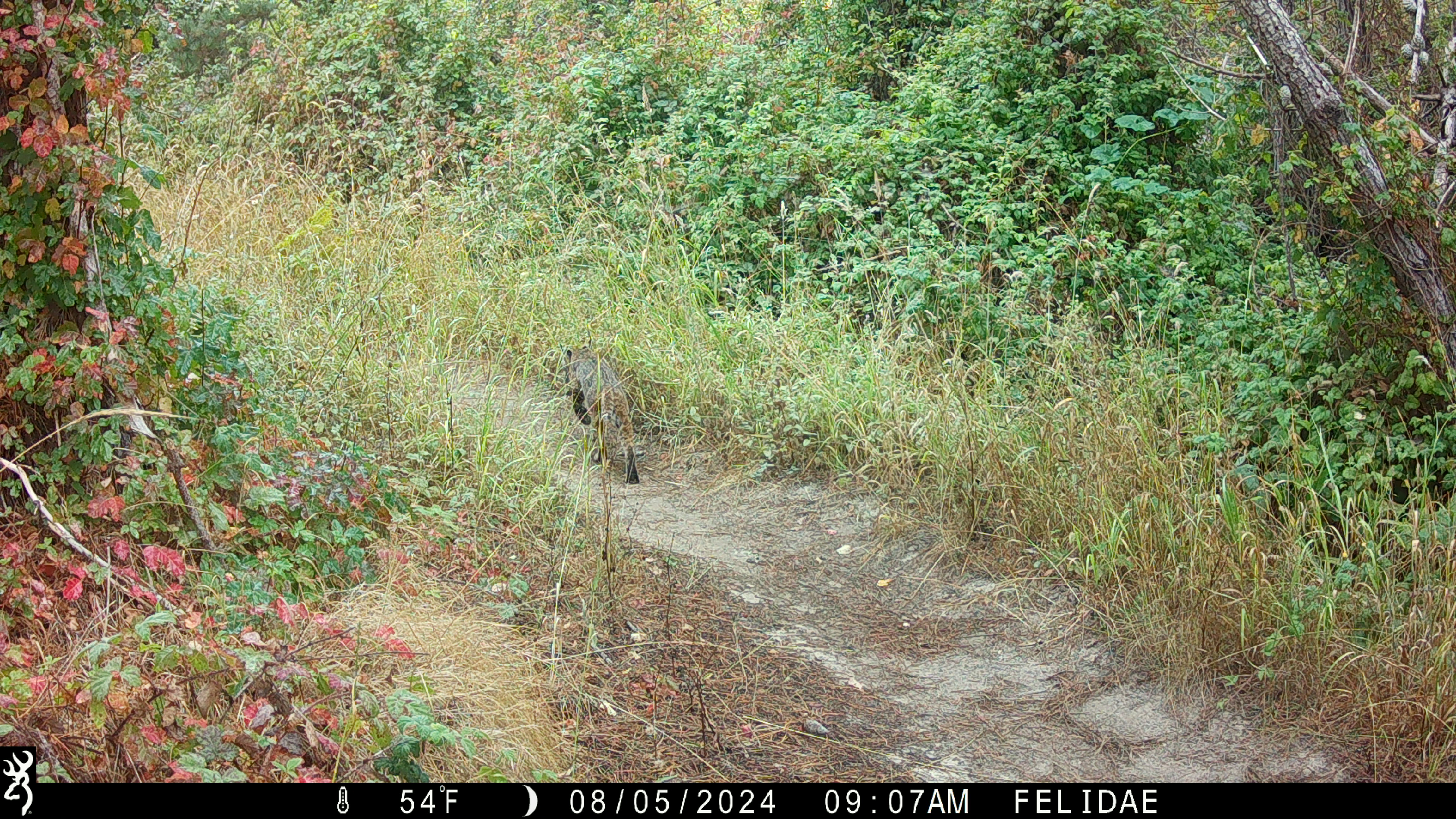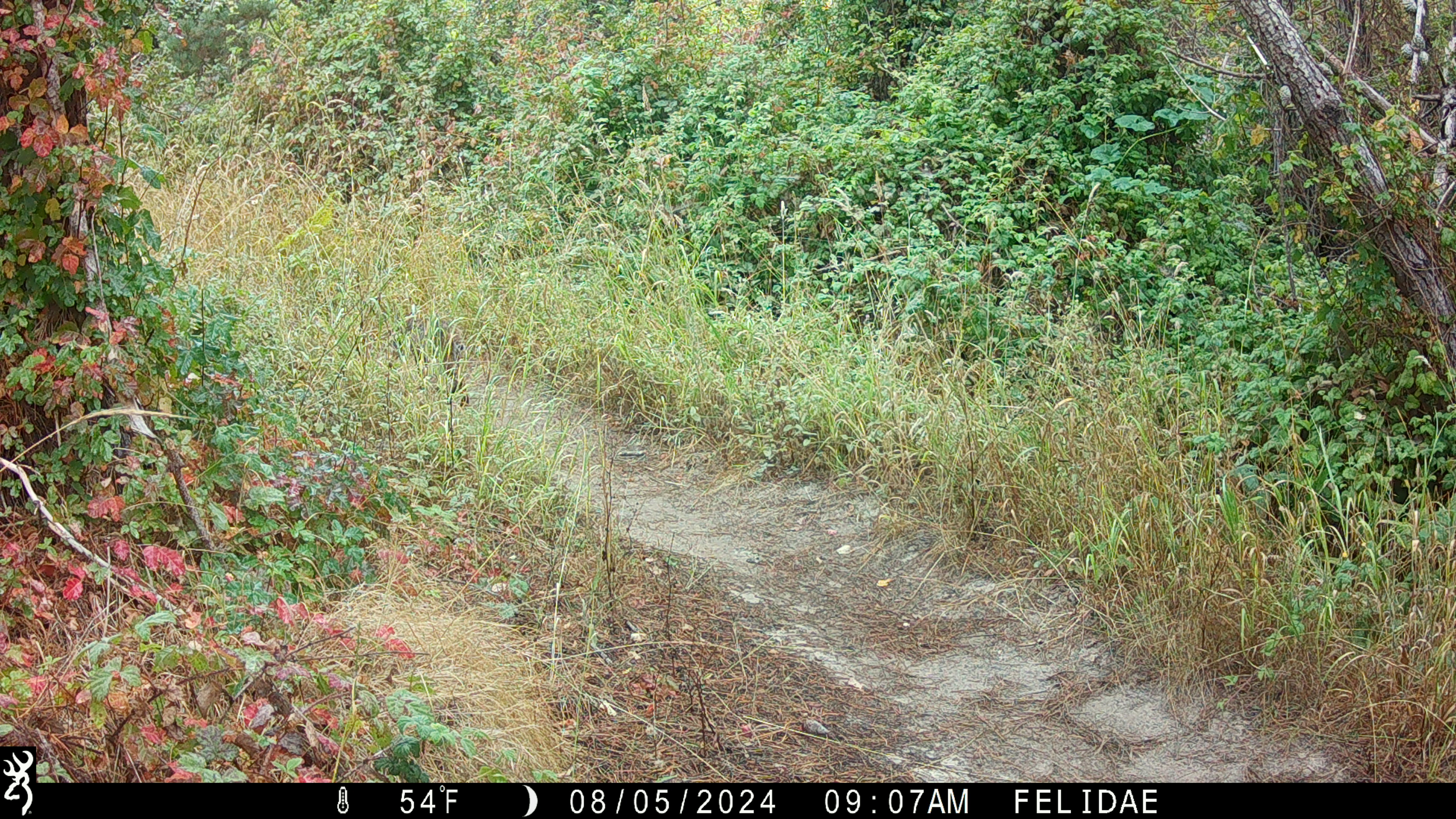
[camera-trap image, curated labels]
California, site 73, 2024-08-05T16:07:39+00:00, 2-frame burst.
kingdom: Animalia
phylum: Chordata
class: Mammalia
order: Carnivora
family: Felidae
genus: Lynx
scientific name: Lynx rufus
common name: bobcat